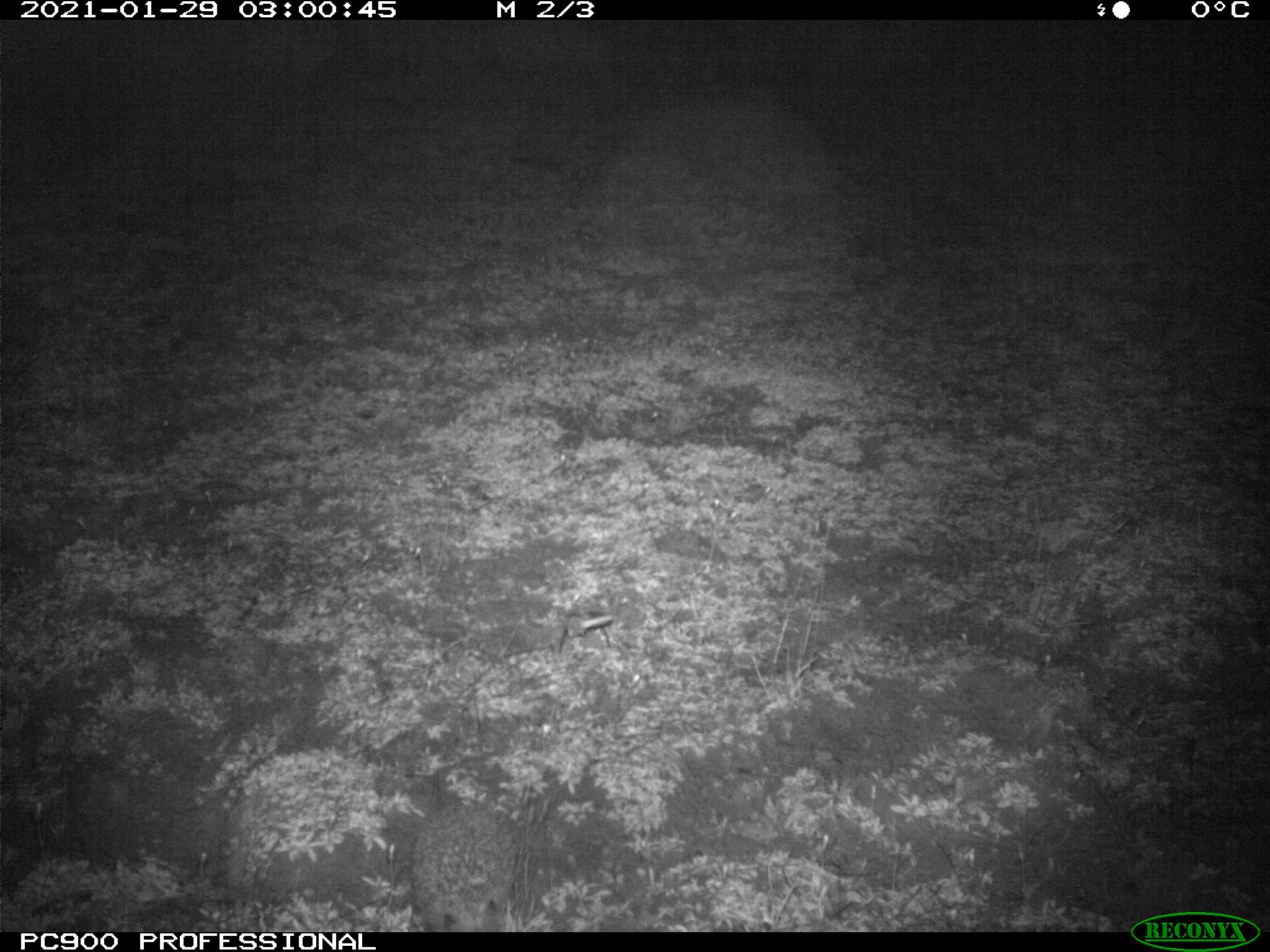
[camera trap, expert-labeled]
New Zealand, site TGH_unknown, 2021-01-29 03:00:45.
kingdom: Animalia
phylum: Chordata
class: Mammalia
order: Eulipotyphla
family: Erinaceidae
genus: Erinaceus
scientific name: Erinaceus europaeus europaeus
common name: european hedgehog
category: hedgehog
Hedgehog (european hedgehog) (Erinaceus europaeus europaeus).